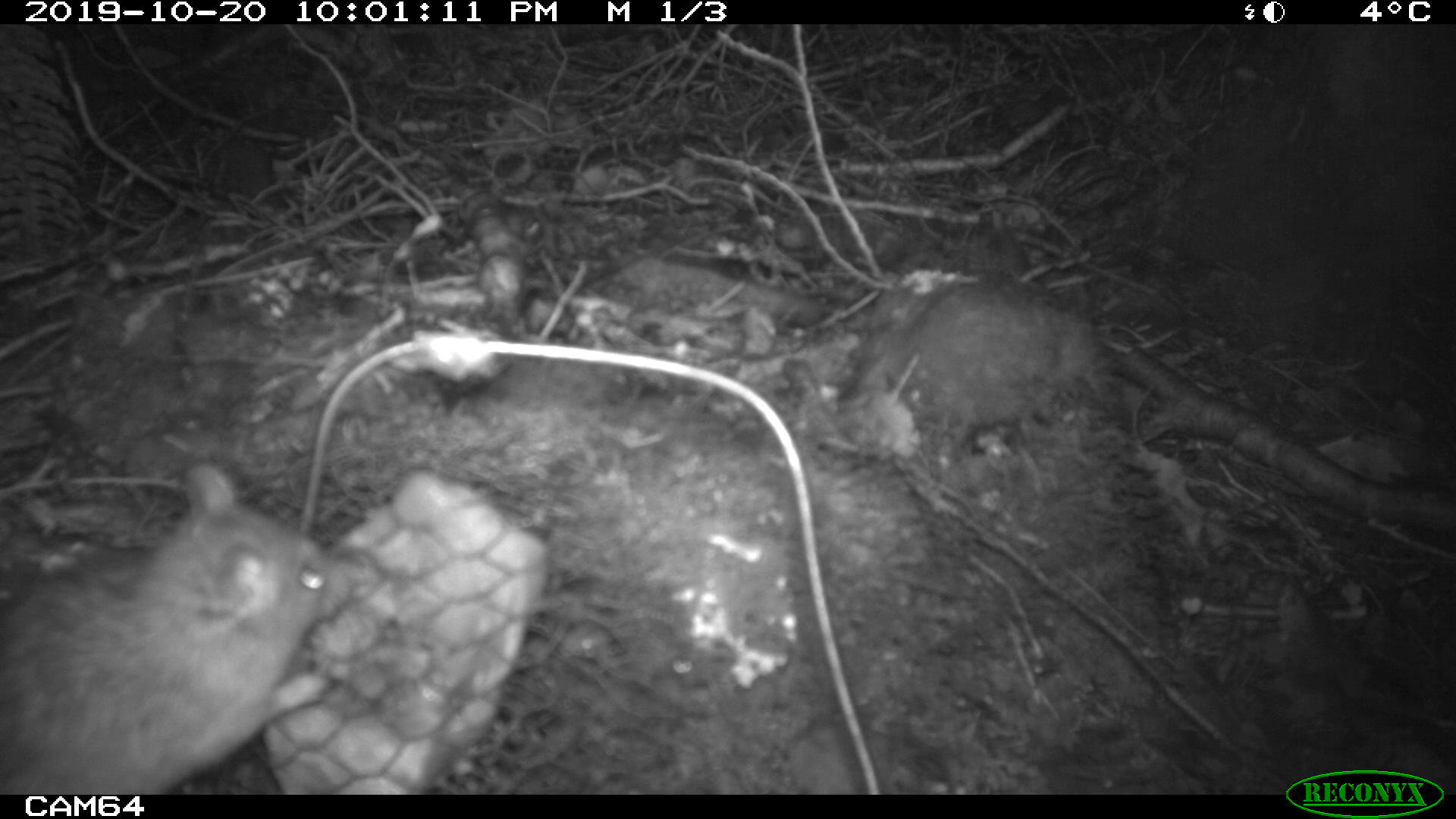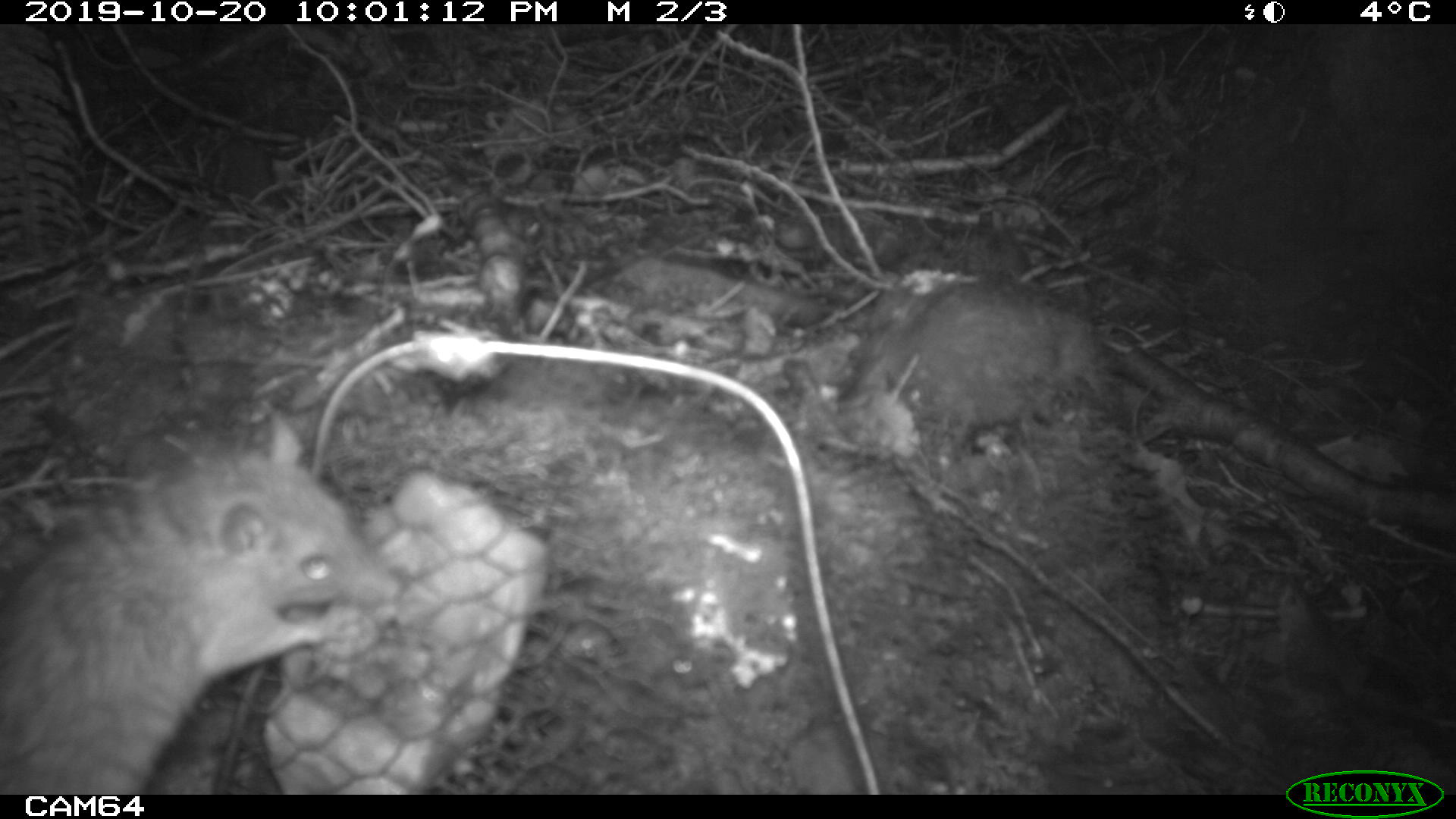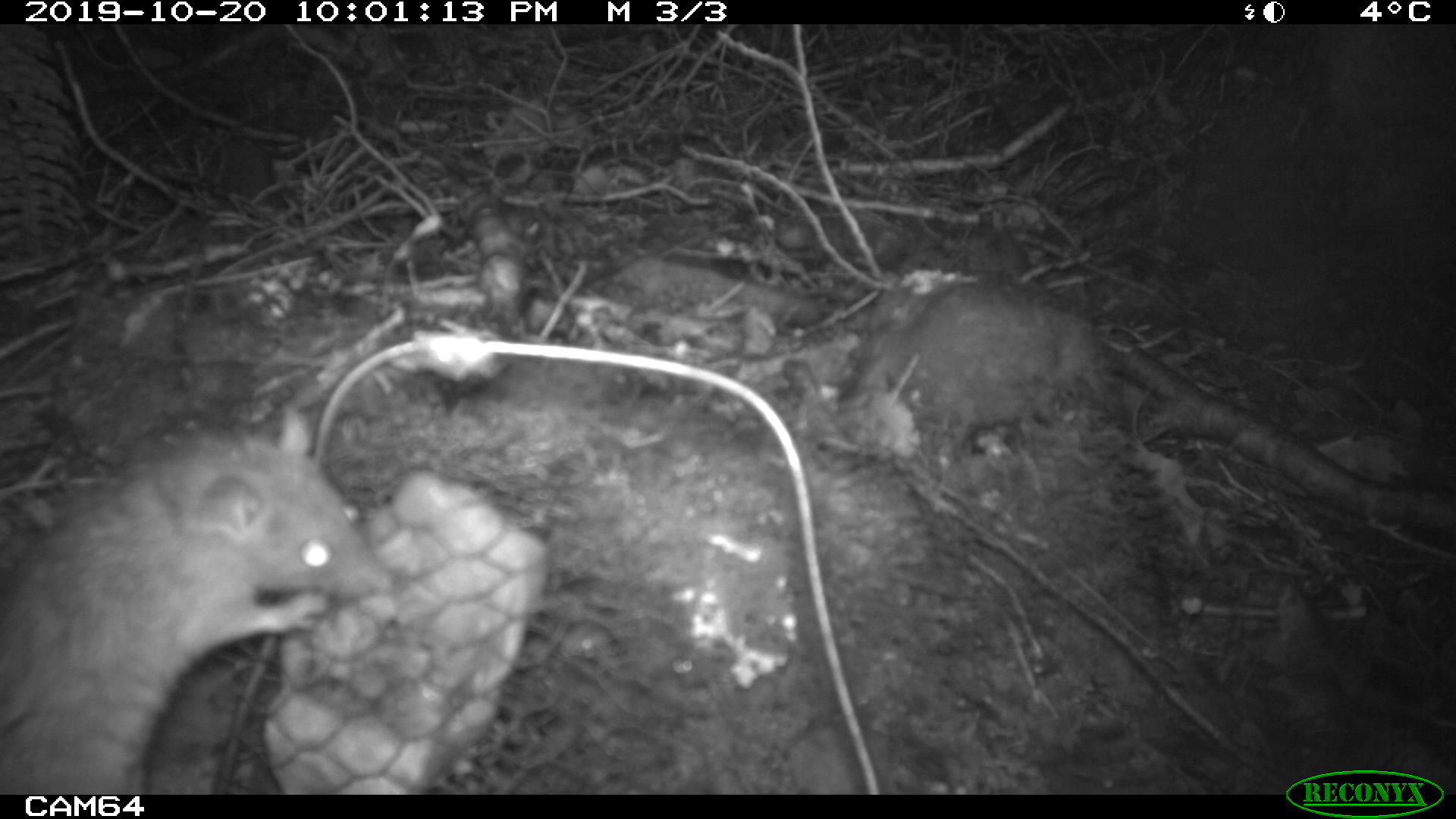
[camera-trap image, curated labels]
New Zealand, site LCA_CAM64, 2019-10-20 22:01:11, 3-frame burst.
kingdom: Animalia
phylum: Chordata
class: Mammalia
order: Rodentia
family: Muridae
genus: Rattus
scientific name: Rattus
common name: rat